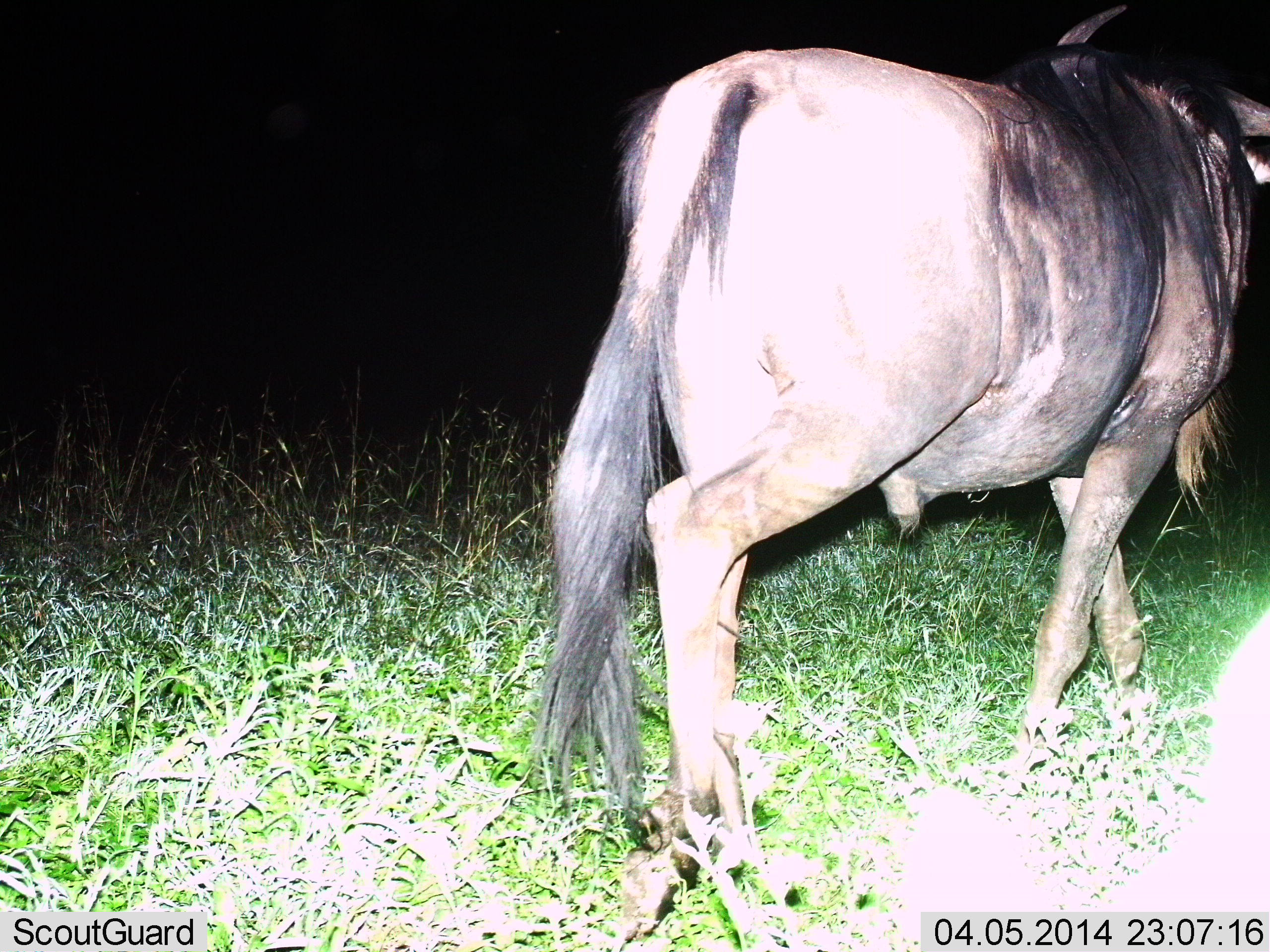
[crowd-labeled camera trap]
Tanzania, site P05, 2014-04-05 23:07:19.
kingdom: Animalia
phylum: Chordata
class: Mammalia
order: Artiodactyla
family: Bovidae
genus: Connochaetes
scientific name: Connochaetes taurinus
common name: blue wildebeest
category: wildebeest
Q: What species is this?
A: Wildebeest (blue wildebeest) (Connochaetes taurinus).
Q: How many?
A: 1.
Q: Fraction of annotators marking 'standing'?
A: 20%.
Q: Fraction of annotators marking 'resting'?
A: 0%.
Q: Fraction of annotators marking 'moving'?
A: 80%.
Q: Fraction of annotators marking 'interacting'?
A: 0%.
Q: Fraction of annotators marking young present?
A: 0%.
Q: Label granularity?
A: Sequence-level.